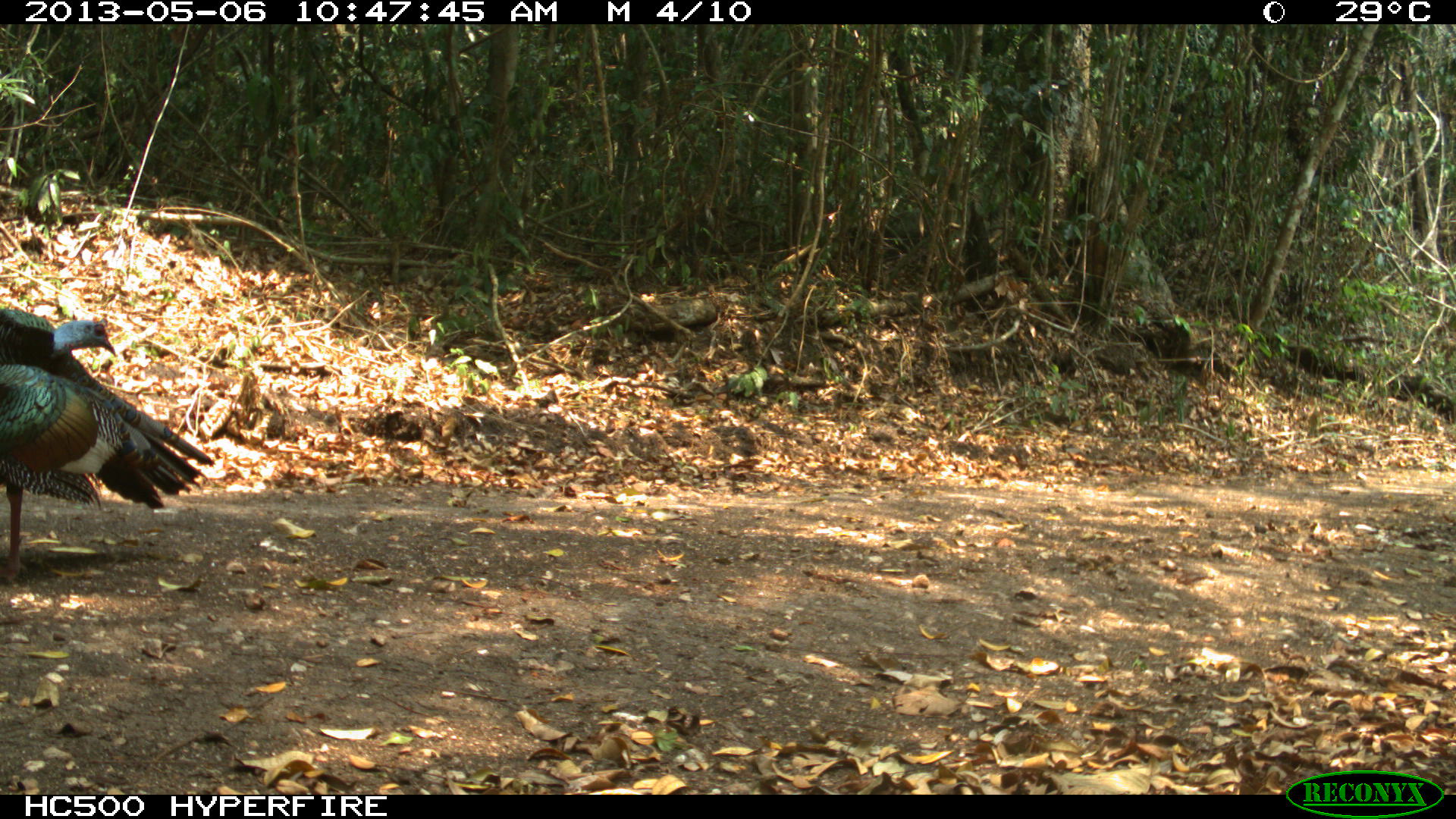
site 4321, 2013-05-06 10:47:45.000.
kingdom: Animalia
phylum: Chordata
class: Aves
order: Galliformes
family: Phasianidae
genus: Meleagris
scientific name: Meleagris ocellata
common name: ocellated turkey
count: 1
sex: male